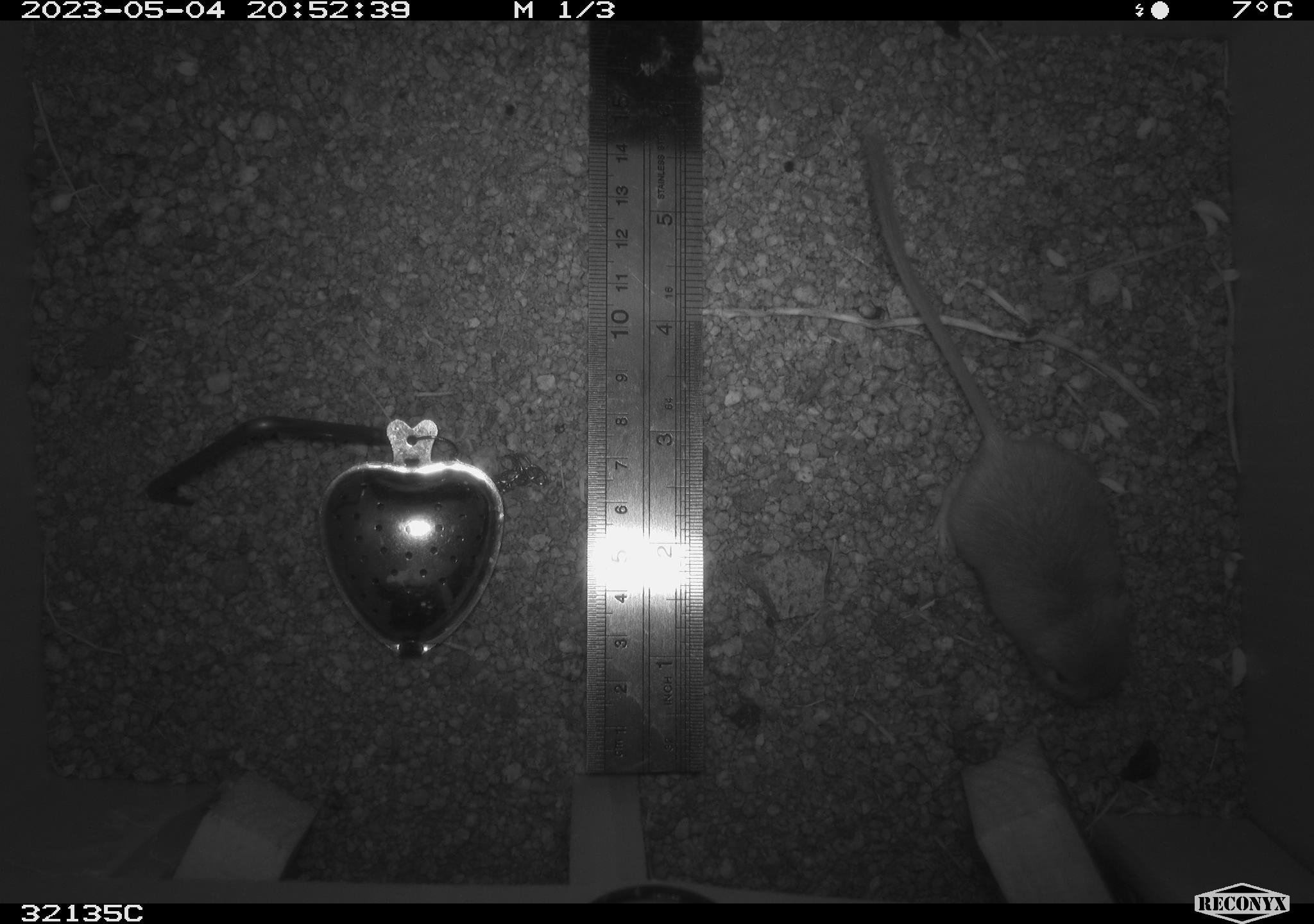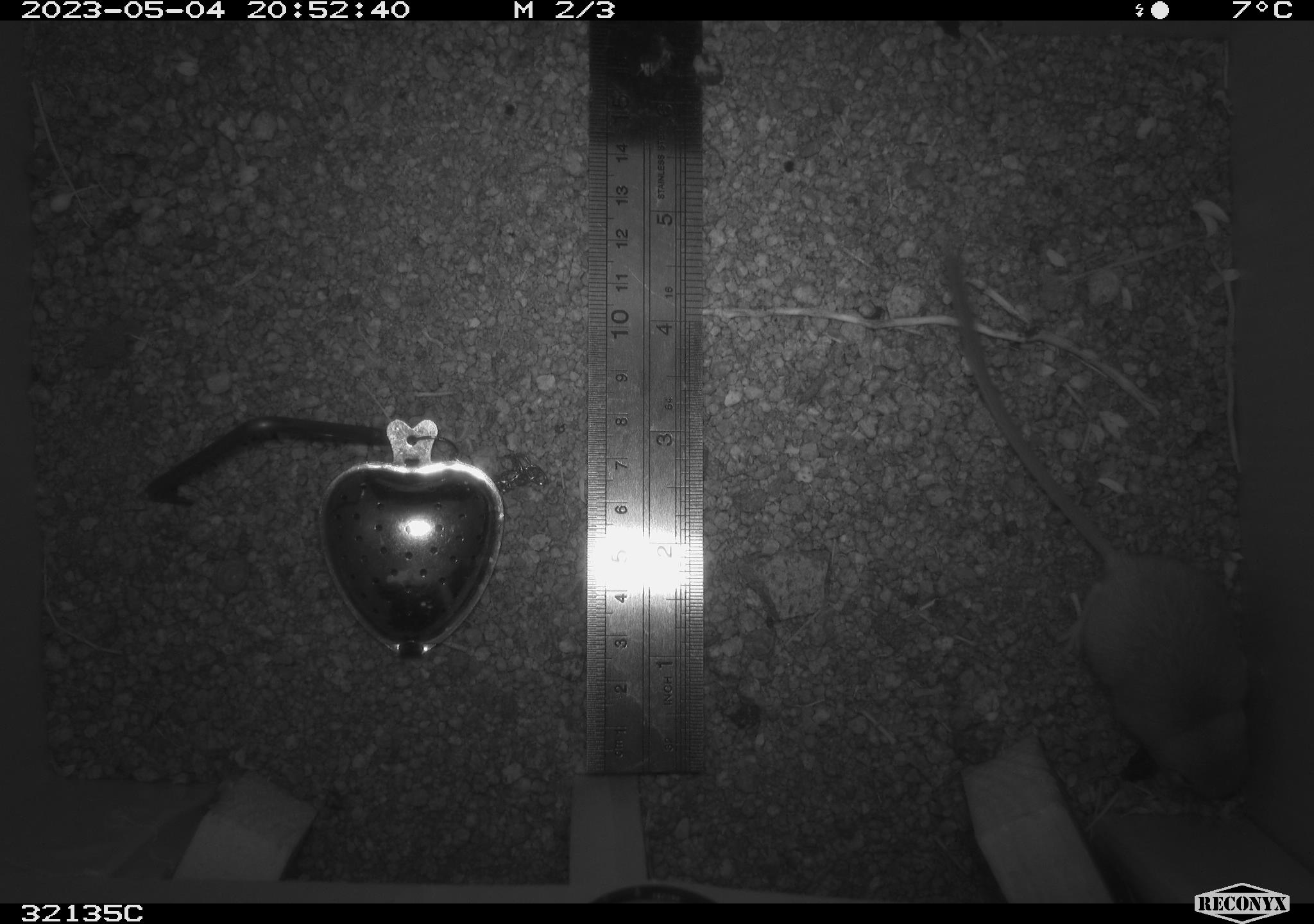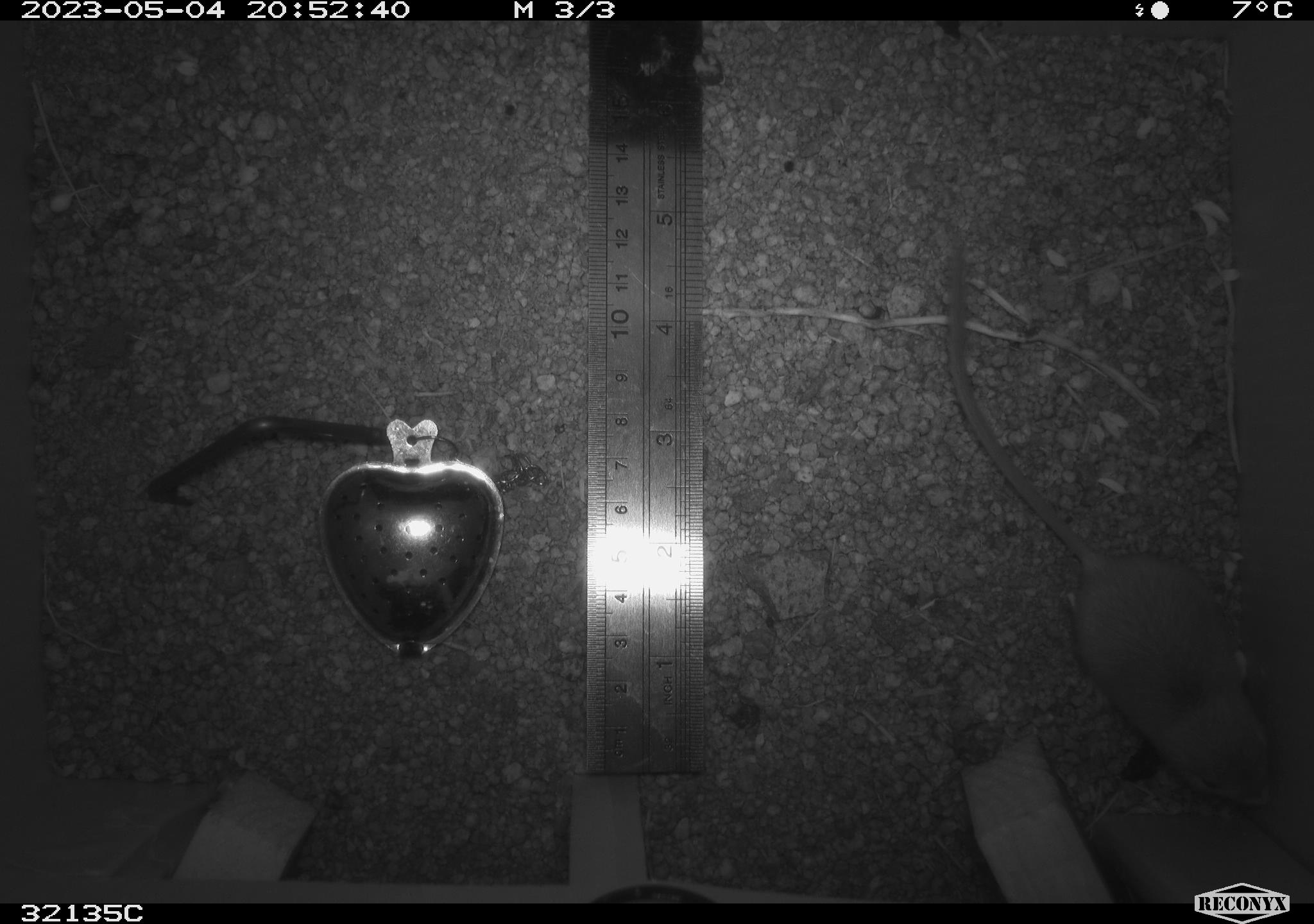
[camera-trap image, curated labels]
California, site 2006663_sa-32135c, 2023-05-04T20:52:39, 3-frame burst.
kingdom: Animalia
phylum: Chordata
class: Mammalia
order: Rodentia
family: Heteromyidae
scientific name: Heteromyidae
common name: kangaroo rats and pocket mice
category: heteromyidae family